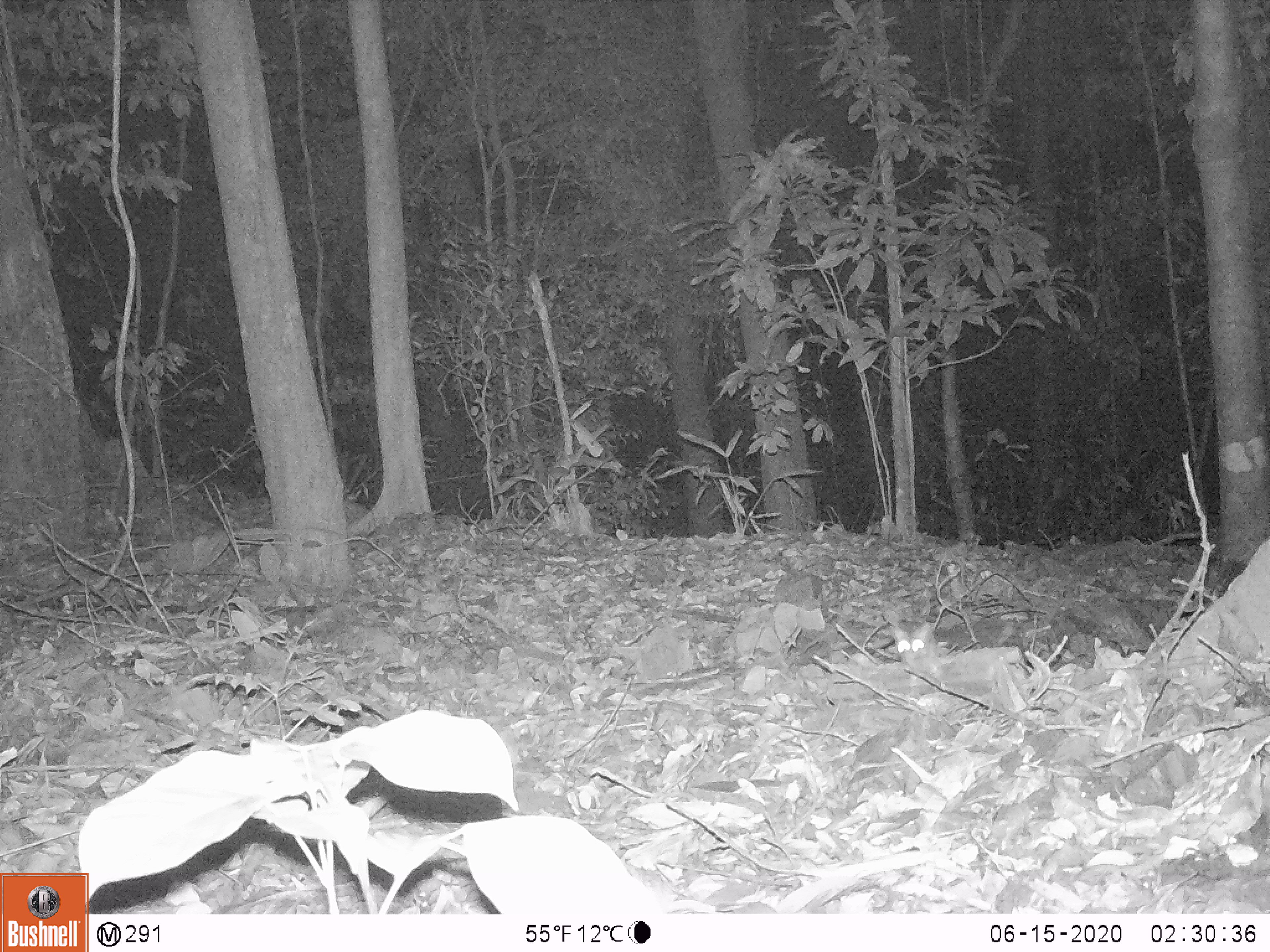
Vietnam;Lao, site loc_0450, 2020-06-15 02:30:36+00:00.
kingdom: Animalia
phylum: Chordata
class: Mammalia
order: Rodentia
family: Muridae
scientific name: Muridae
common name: old-world mice and rats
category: unidentified murid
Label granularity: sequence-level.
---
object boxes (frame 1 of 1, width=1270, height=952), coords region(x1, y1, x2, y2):
unidentified murid: region(888, 621, 940, 680)